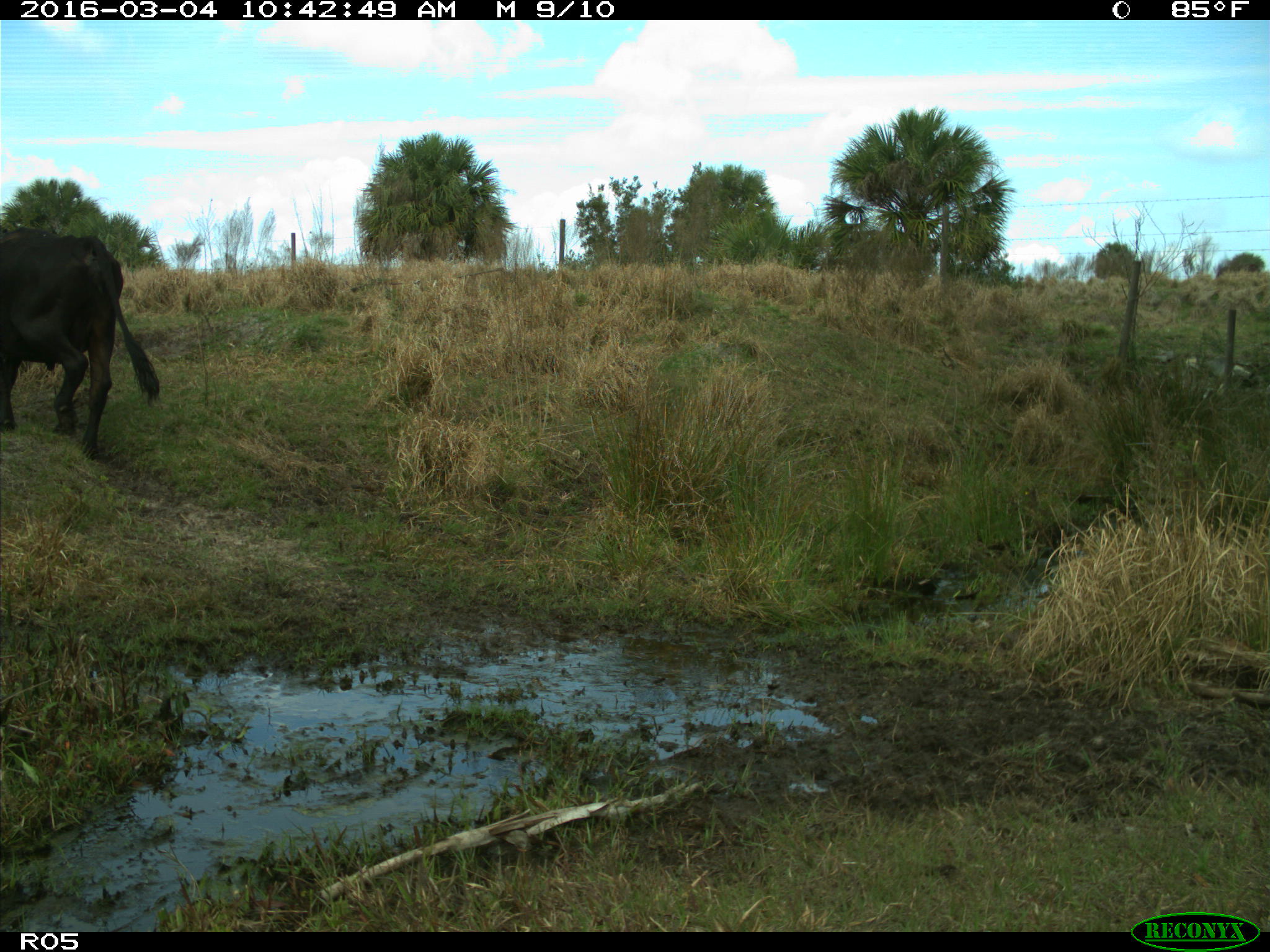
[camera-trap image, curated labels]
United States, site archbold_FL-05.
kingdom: Animalia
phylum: Chordata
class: Mammalia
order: Artiodactyla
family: Bovidae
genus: Bos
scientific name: Bos taurus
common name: domestic cow